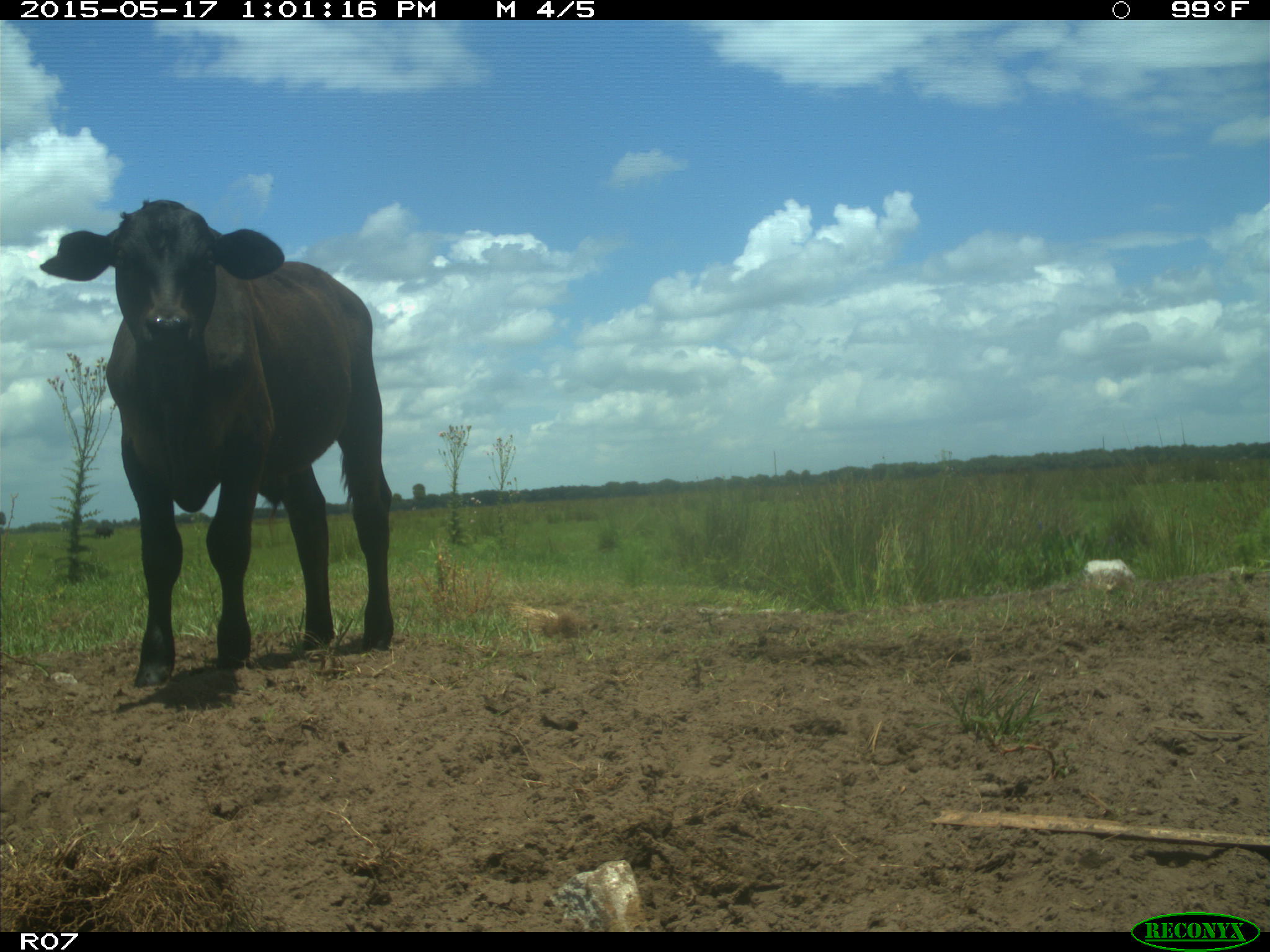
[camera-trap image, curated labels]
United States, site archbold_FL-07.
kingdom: Animalia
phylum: Chordata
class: Mammalia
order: Artiodactyla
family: Bovidae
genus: Bos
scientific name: Bos taurus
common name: domestic cow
Bos taurus (domestic cow).